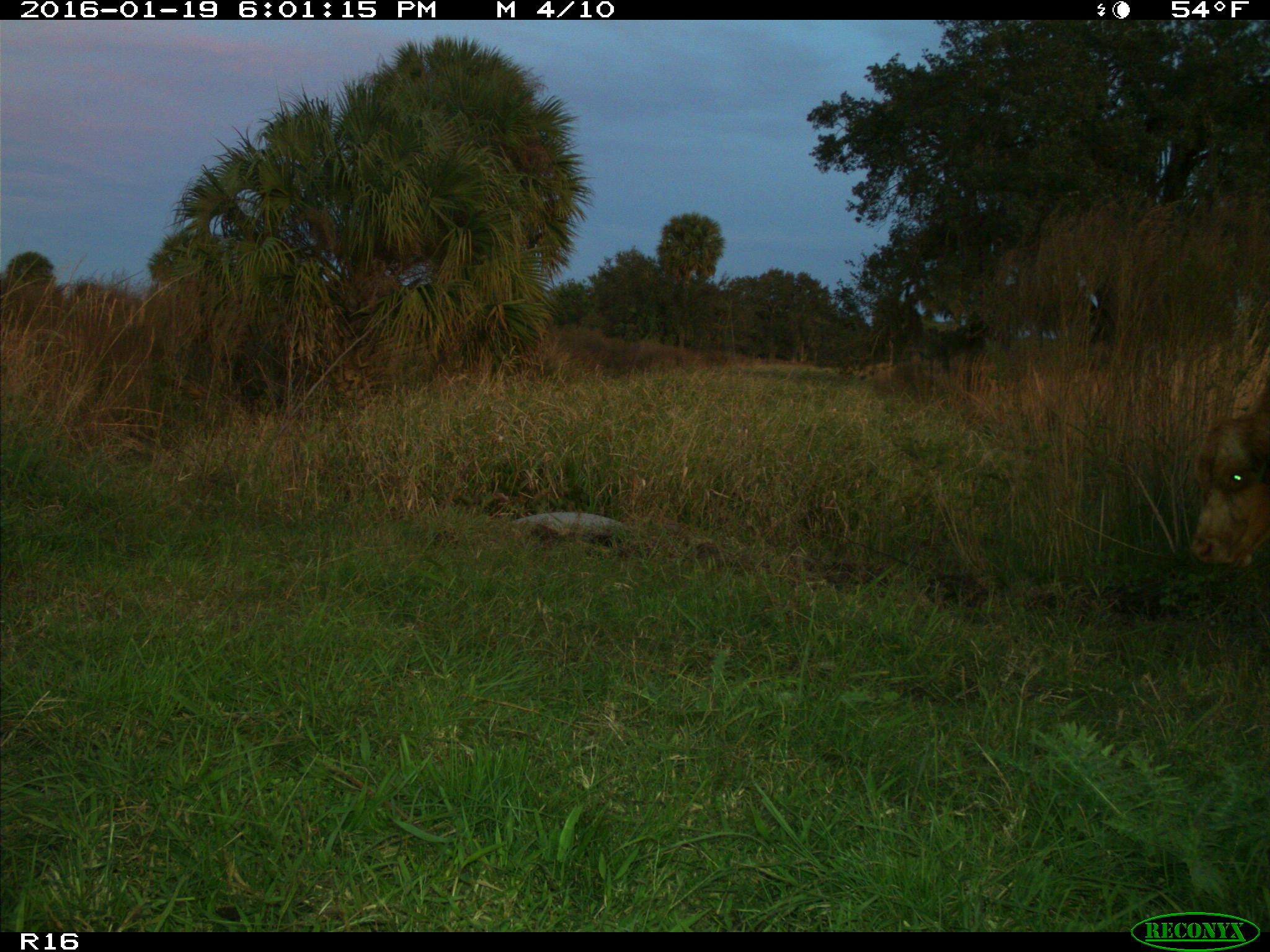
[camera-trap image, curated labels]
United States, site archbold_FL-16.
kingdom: Animalia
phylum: Chordata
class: Mammalia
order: Artiodactyla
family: Bovidae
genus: Bos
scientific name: Bos taurus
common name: domestic cow